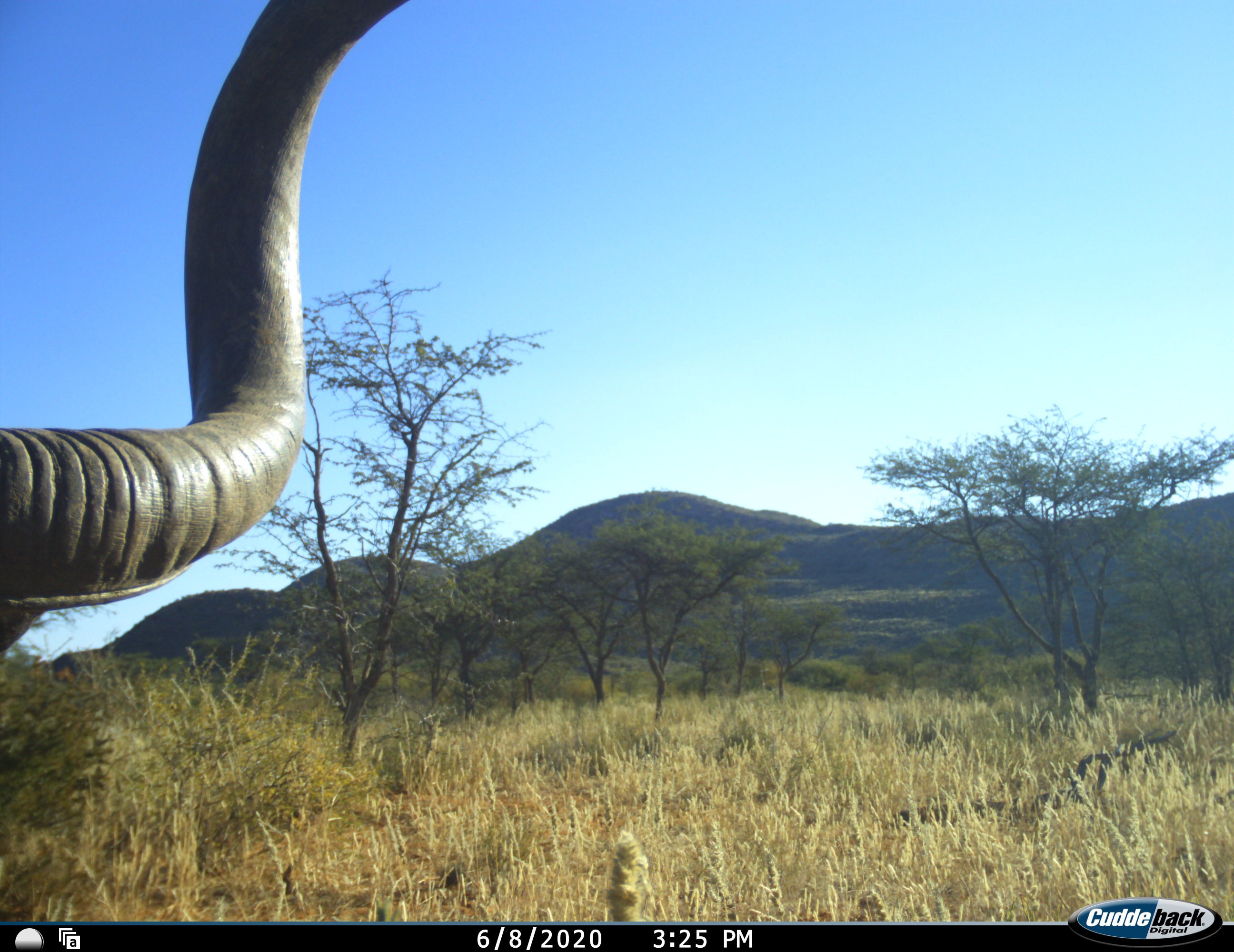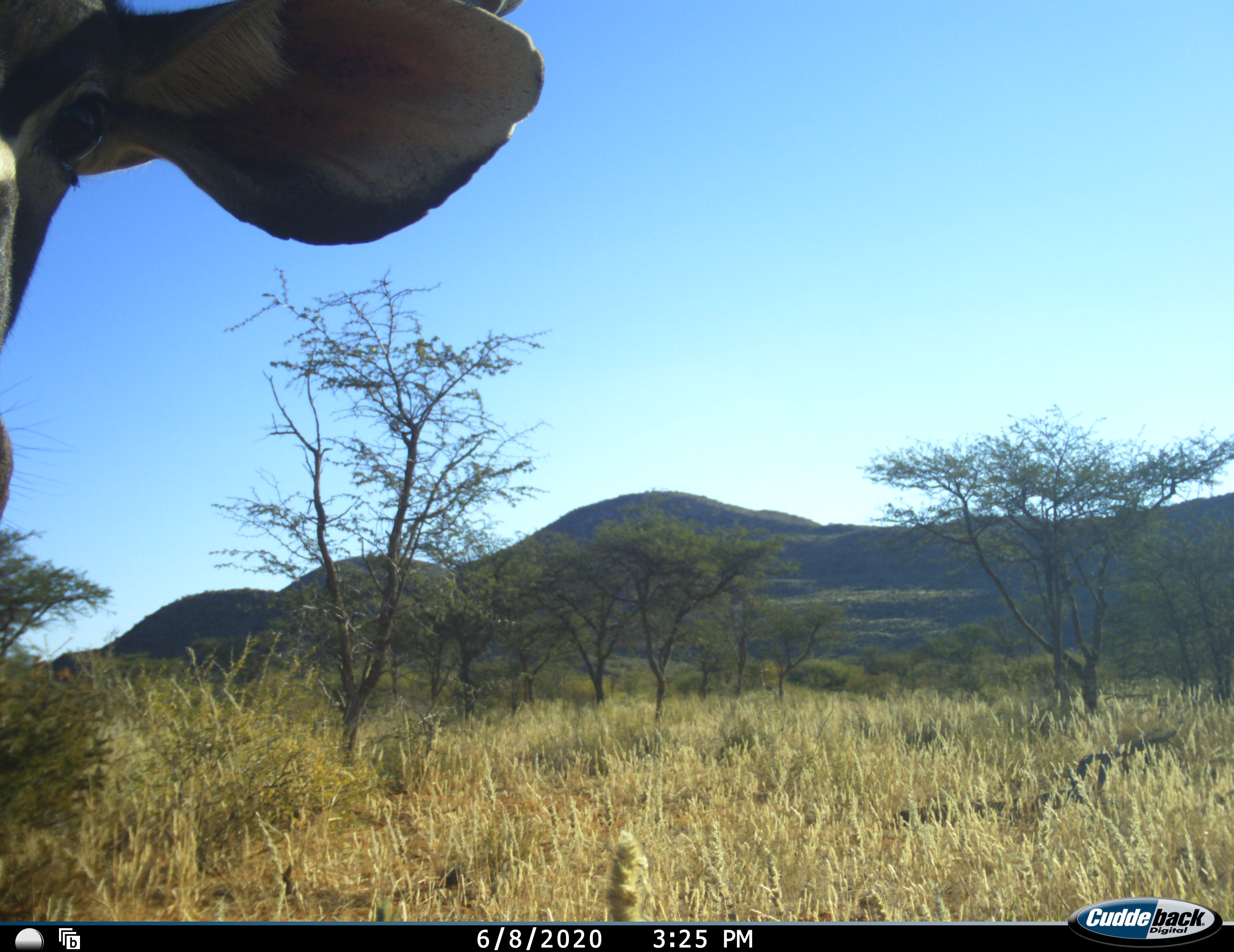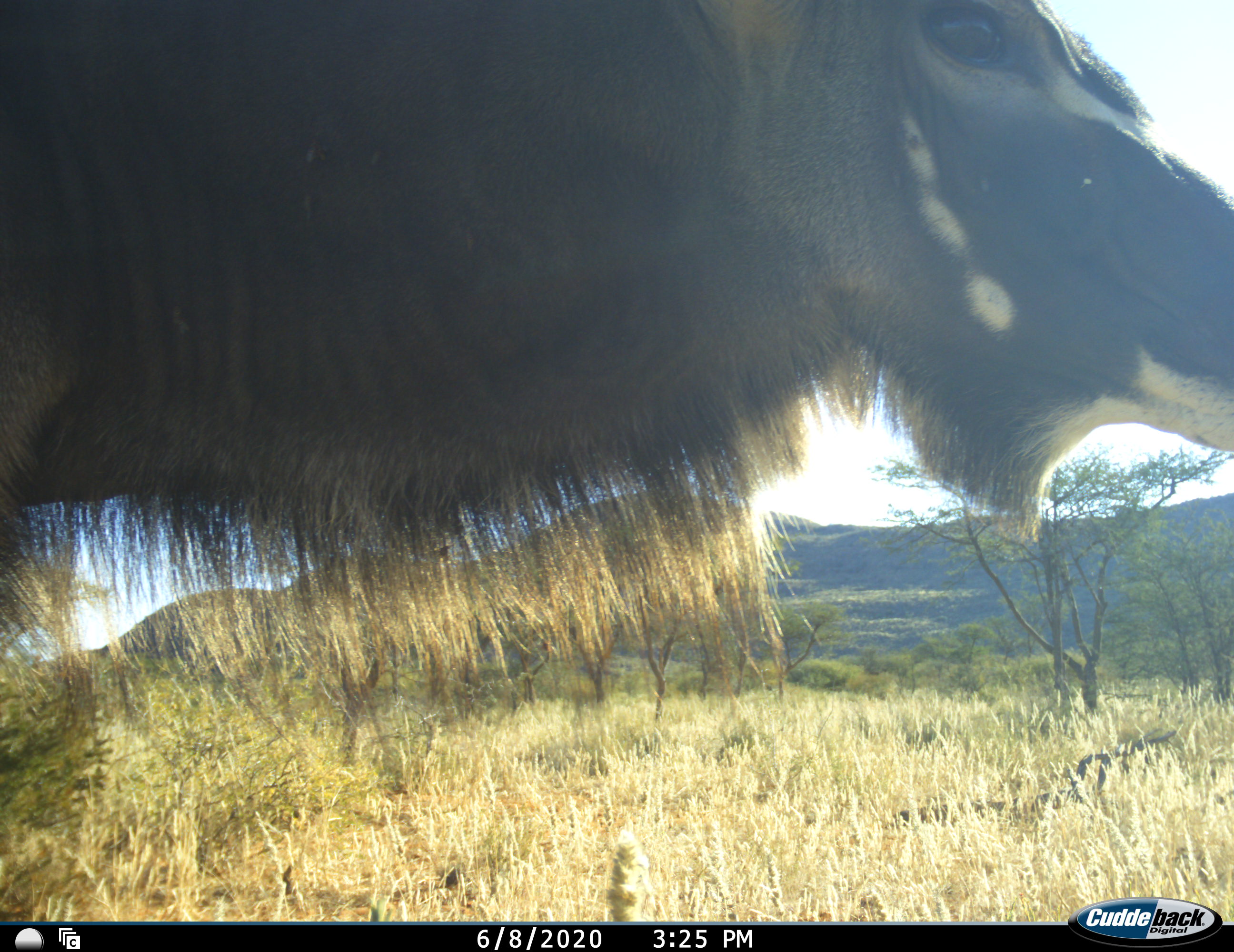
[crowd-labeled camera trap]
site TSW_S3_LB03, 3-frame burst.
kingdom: Animalia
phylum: Chordata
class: Mammalia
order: Artiodactyla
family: Bovidae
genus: Tragelaphus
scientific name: Tragelaphus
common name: kudu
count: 1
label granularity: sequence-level